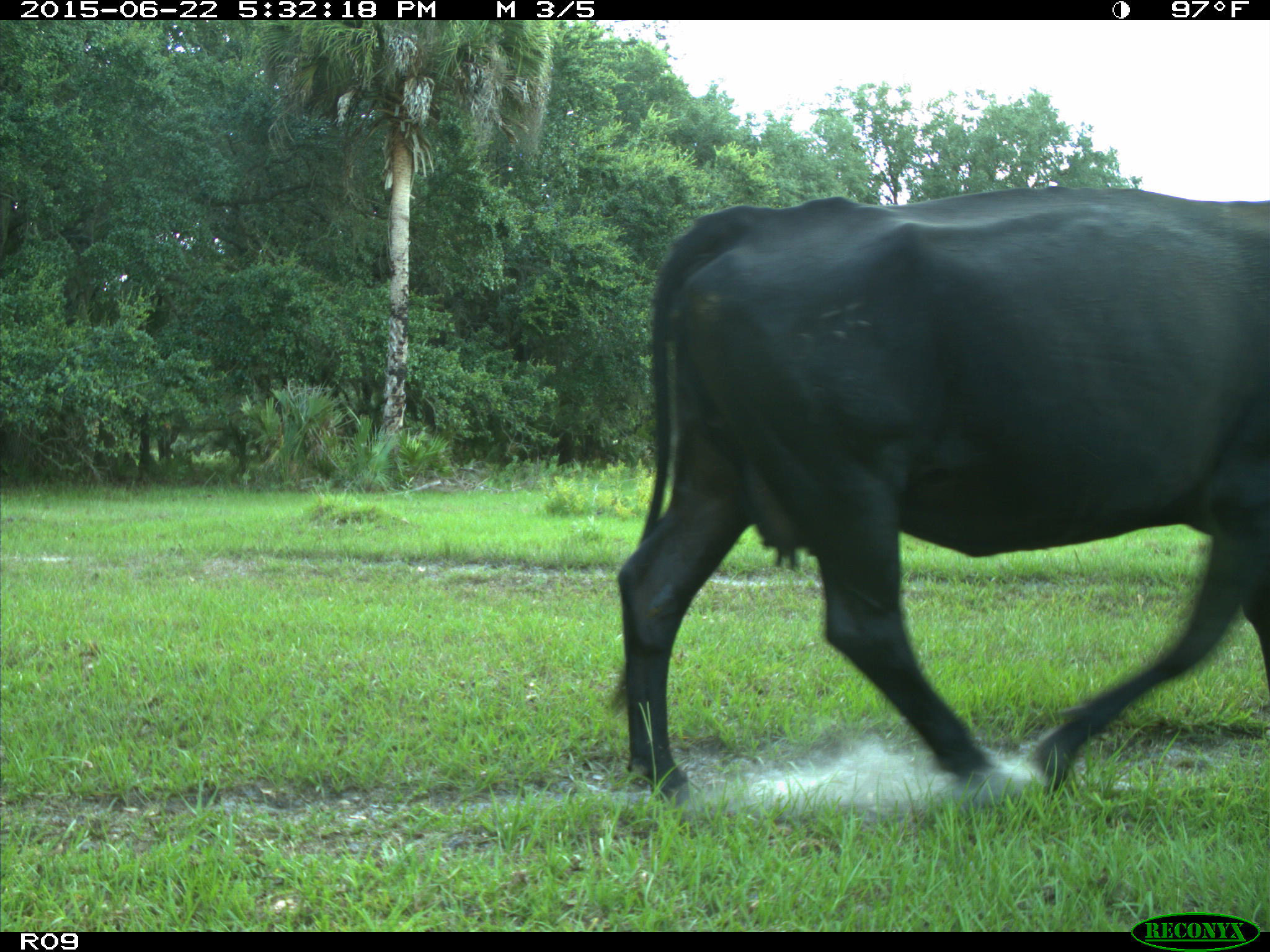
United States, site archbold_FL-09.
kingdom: Animalia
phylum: Chordata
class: Mammalia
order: Artiodactyla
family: Bovidae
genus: Bos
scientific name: Bos taurus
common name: domestic cow